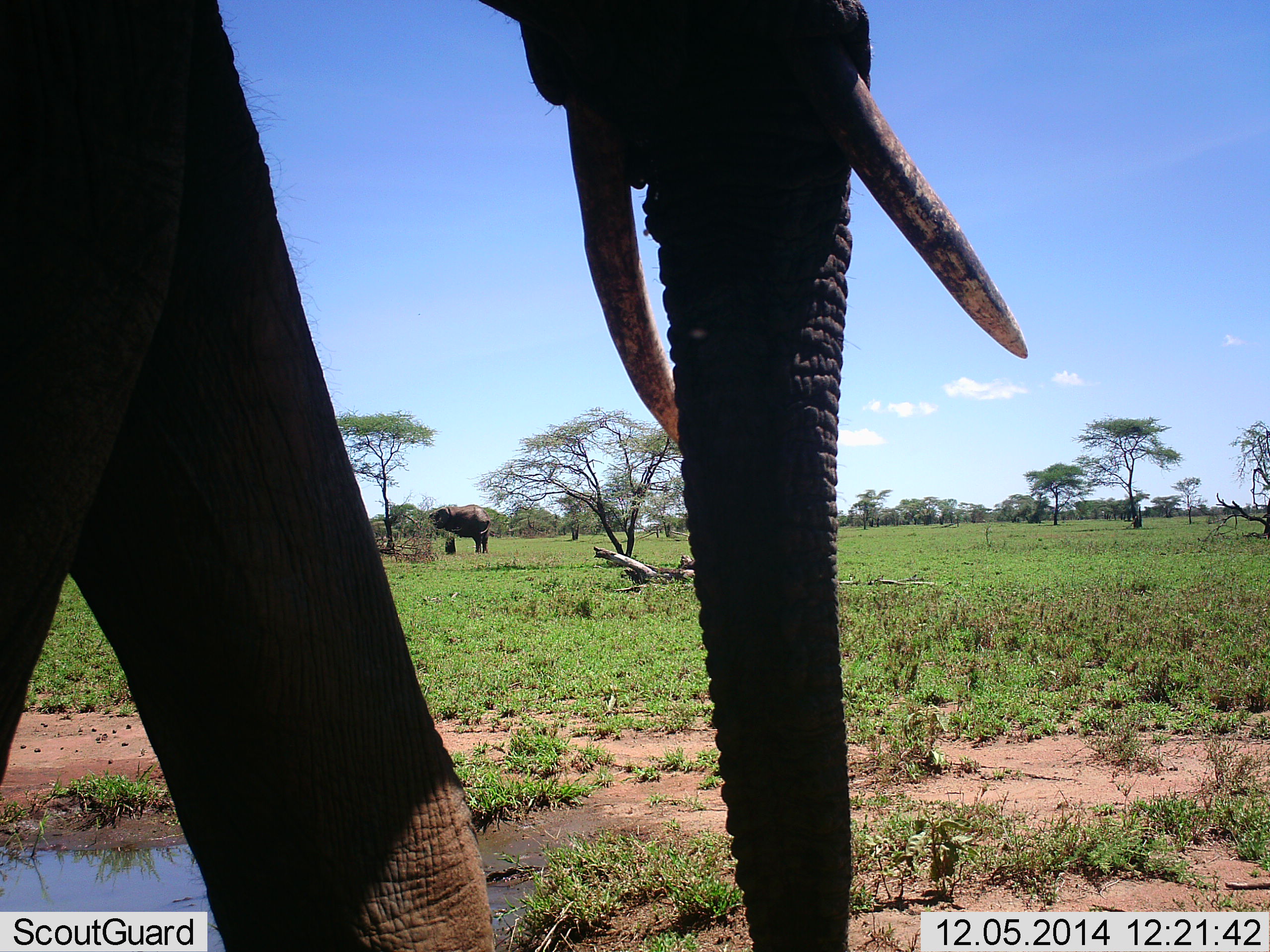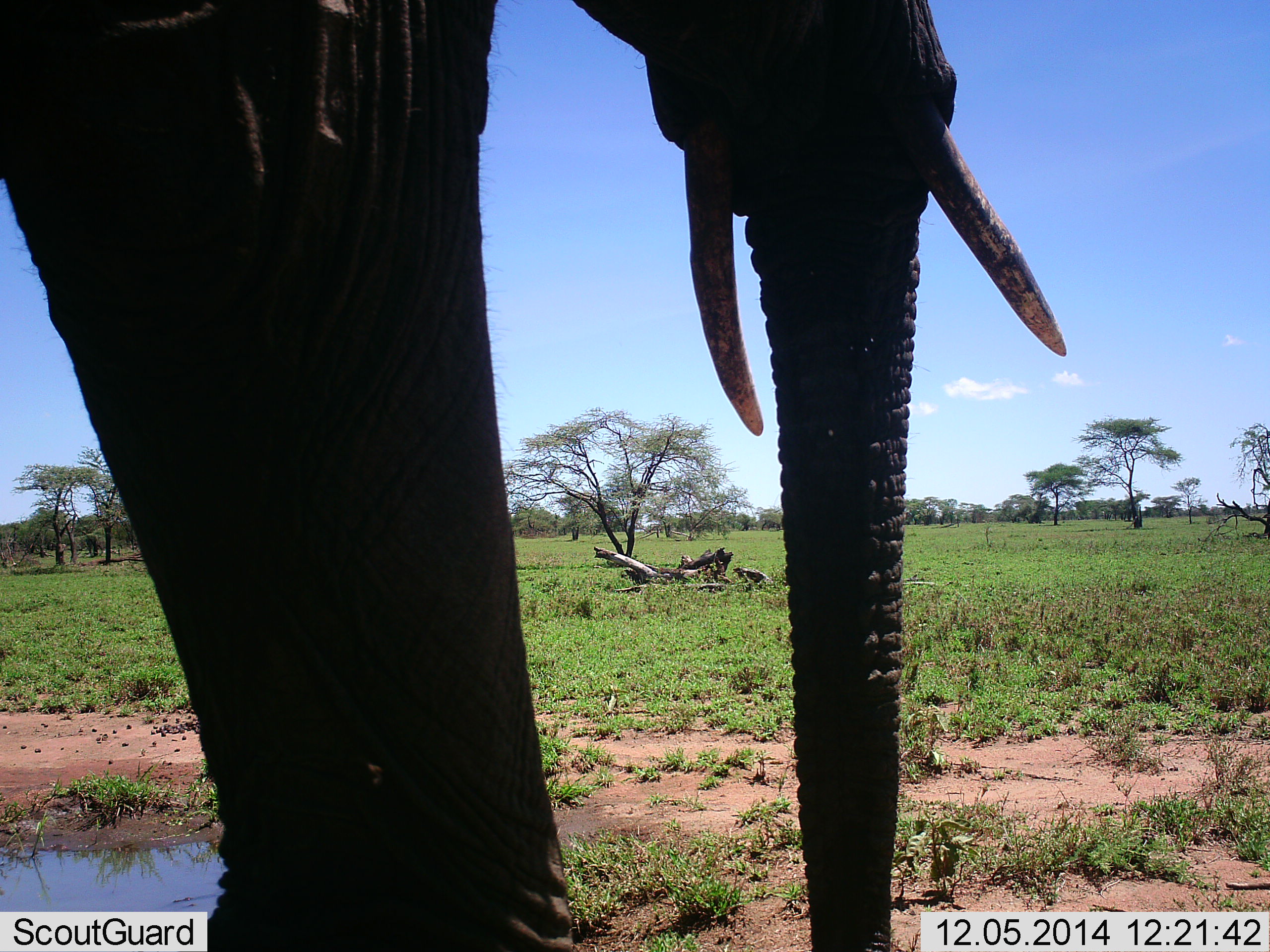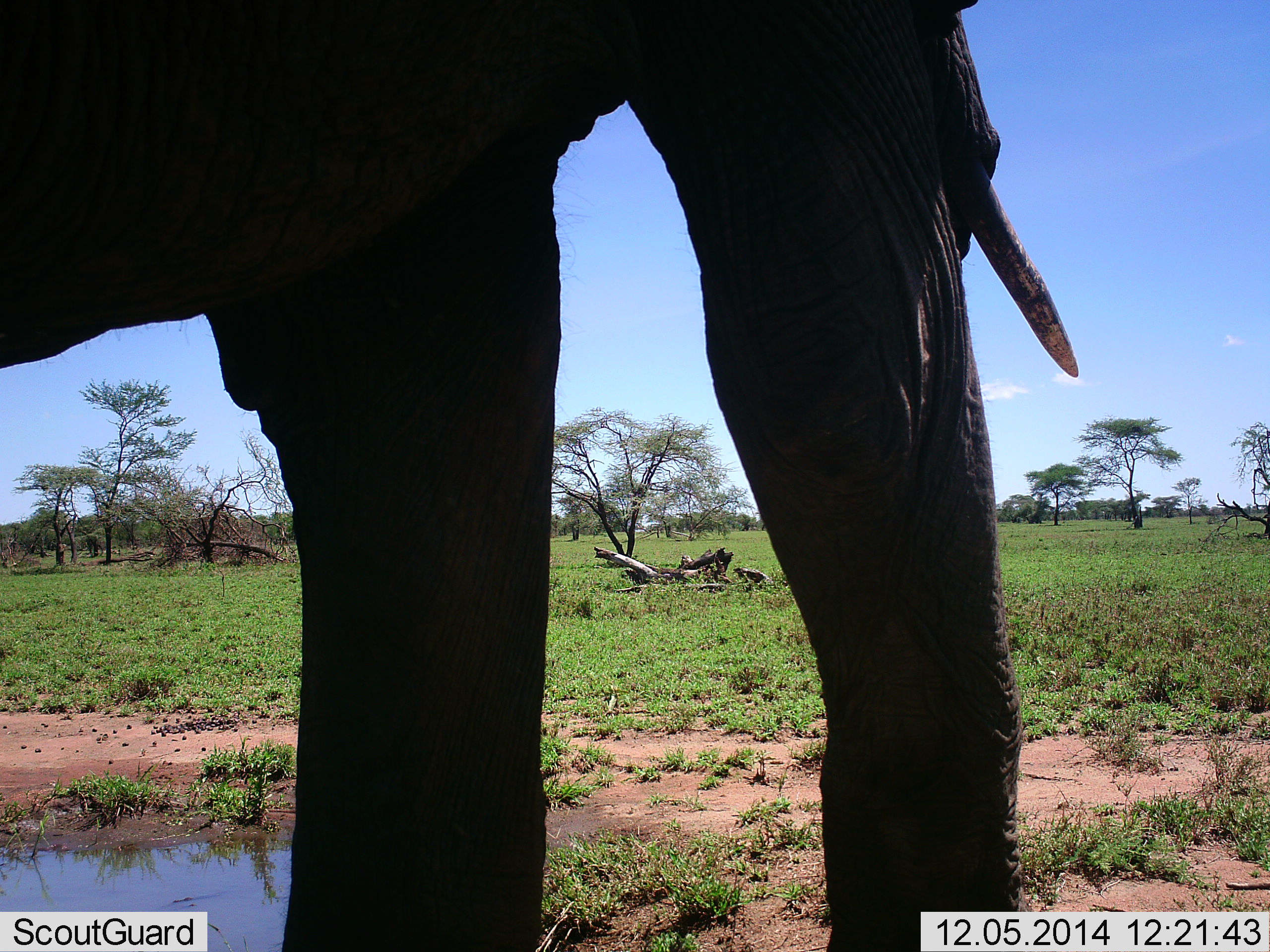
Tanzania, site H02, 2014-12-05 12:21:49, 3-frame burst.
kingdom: Animalia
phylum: Chordata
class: Mammalia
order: Proboscidea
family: Elephantidae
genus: Loxodonta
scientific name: Loxodonta africana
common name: african bush elephant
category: elephant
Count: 2.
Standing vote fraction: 80%.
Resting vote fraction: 0%.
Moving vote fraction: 70%.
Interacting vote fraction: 0%.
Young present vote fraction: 0%.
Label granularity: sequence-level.